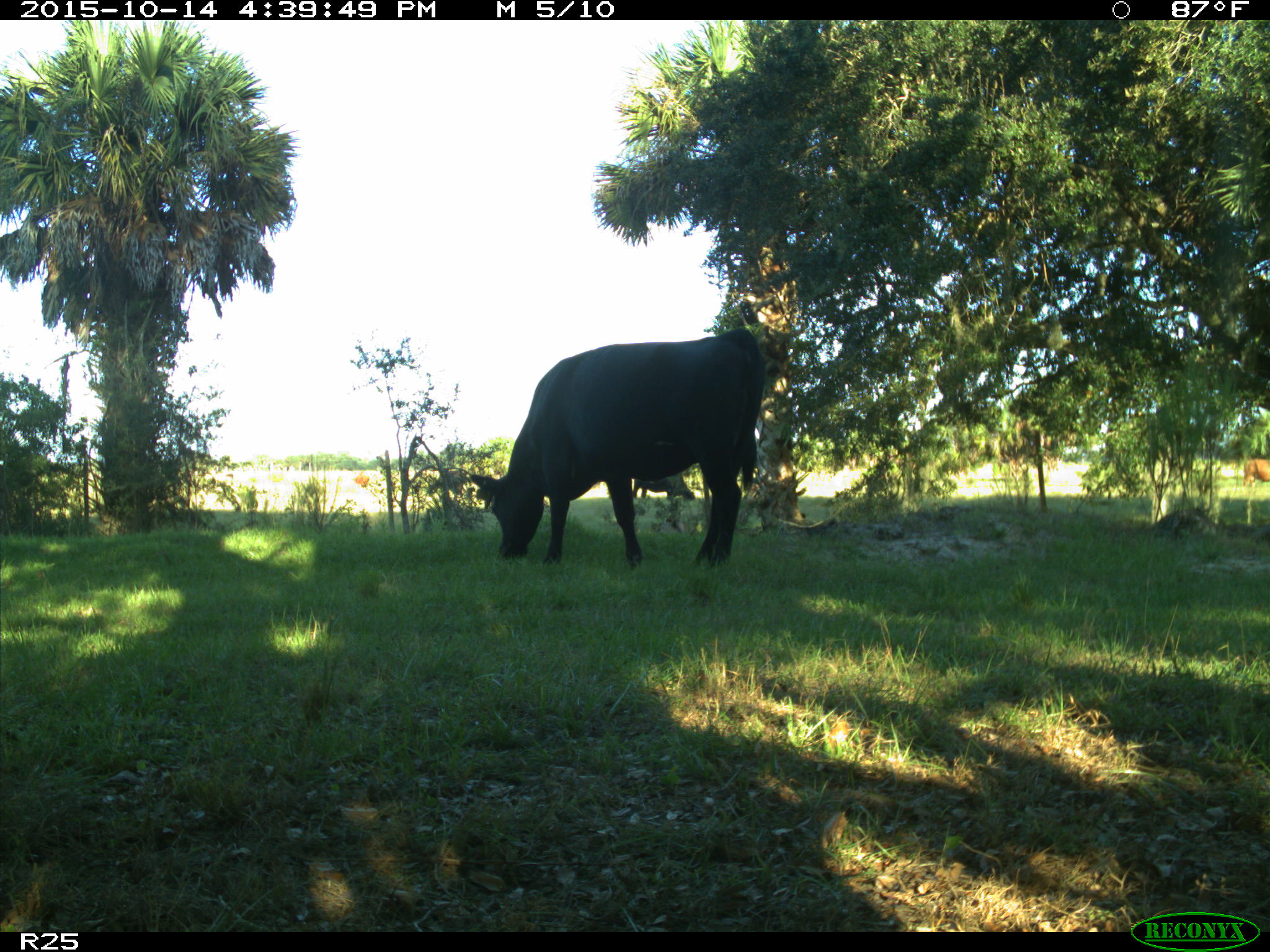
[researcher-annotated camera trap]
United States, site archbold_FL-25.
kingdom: Animalia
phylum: Chordata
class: Mammalia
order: Artiodactyla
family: Bovidae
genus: Bos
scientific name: Bos taurus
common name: domestic cow